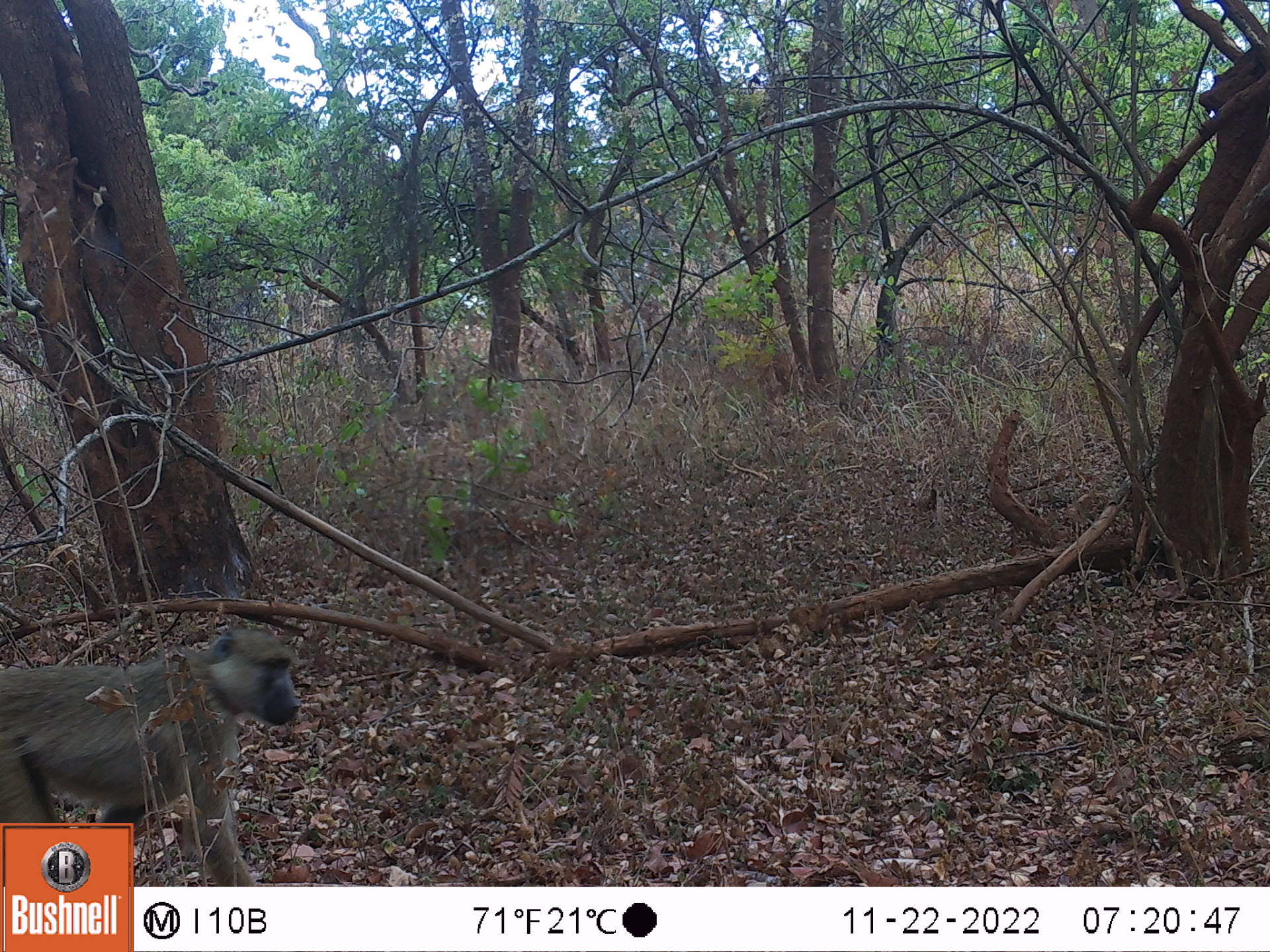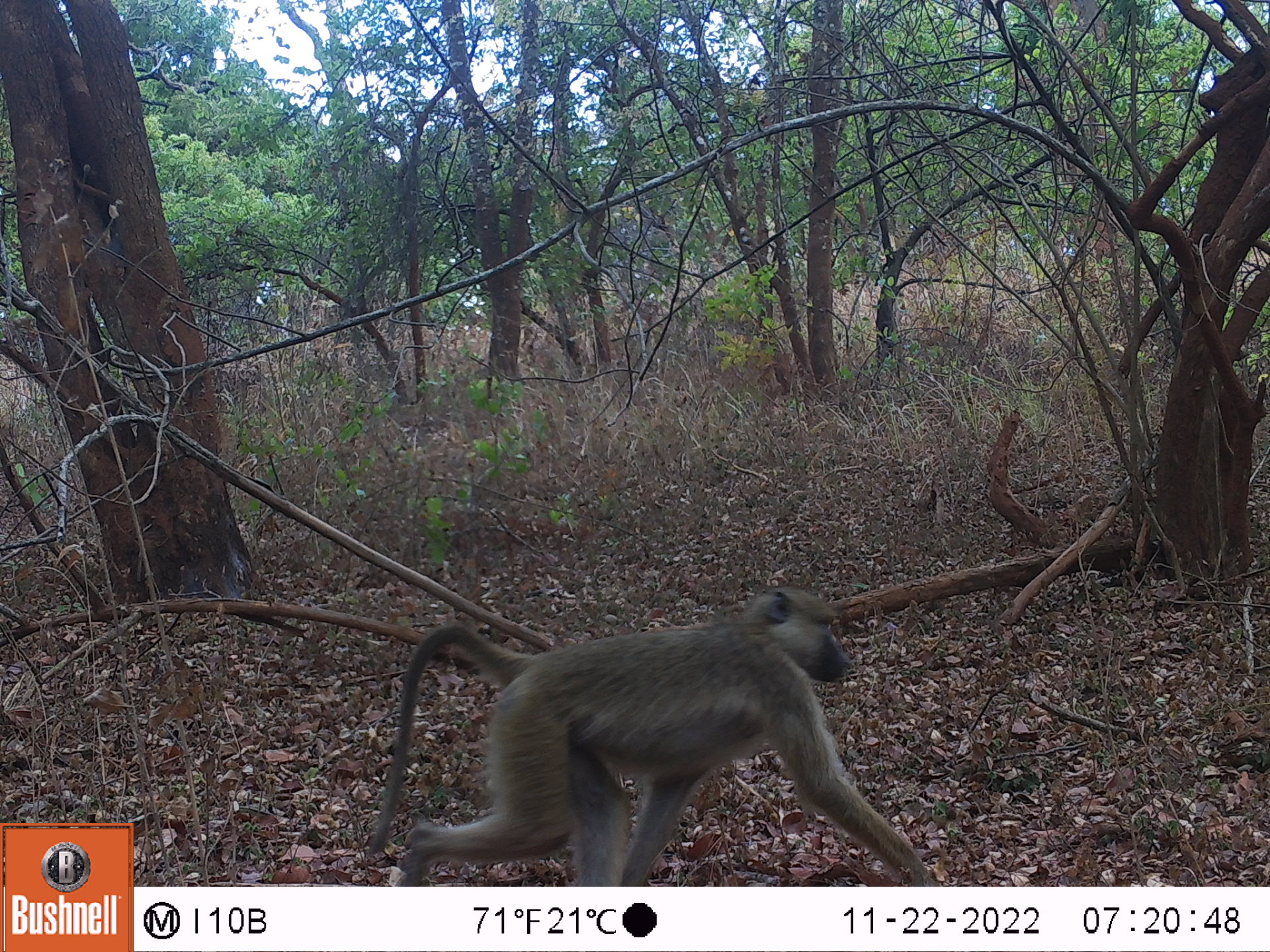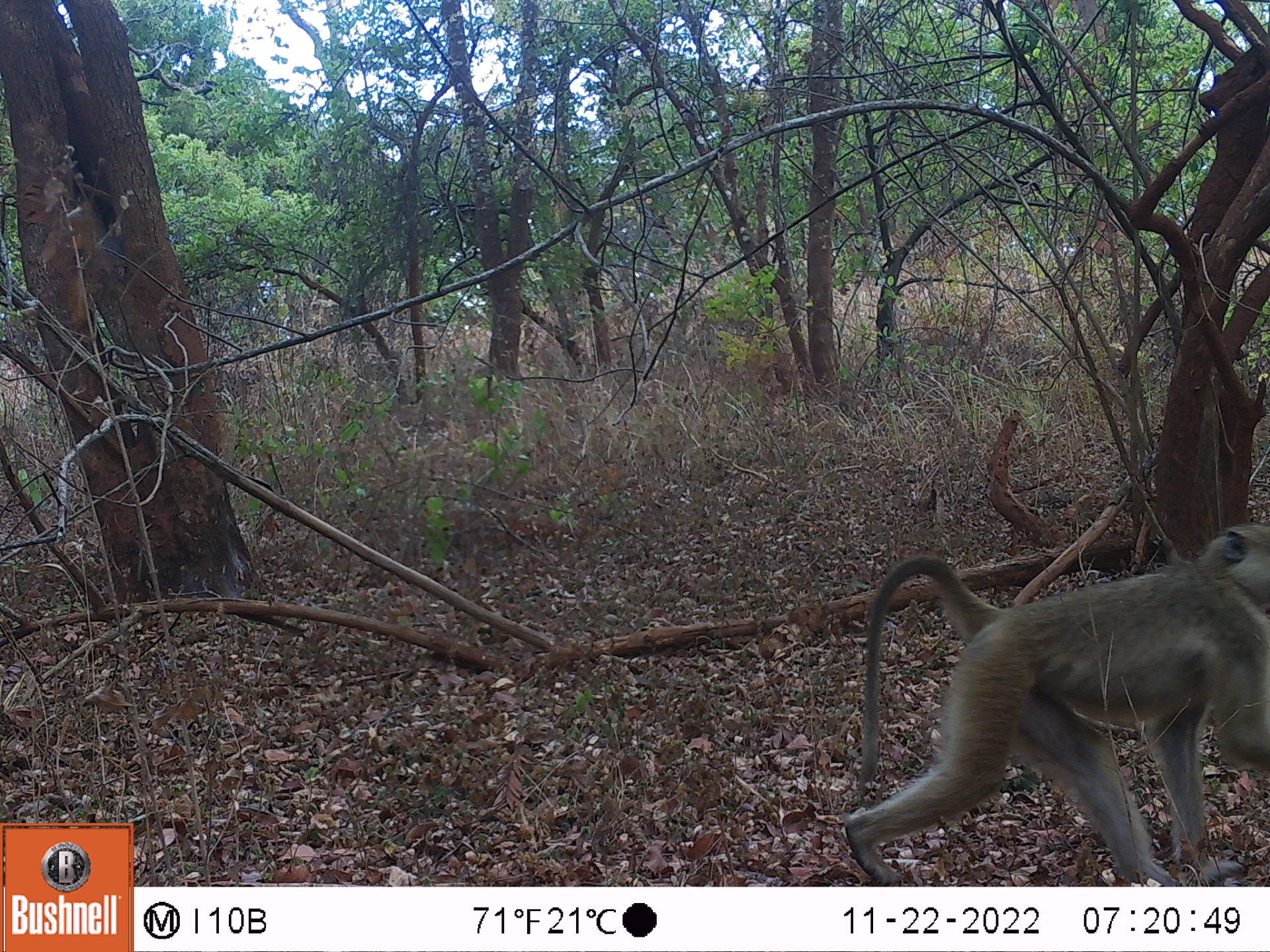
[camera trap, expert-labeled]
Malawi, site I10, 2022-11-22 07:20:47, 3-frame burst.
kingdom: Animalia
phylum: Chordata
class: Mammalia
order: Primates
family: Cercopithecidae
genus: Papio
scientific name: Papio cynocephalus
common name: yellow baboon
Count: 1.